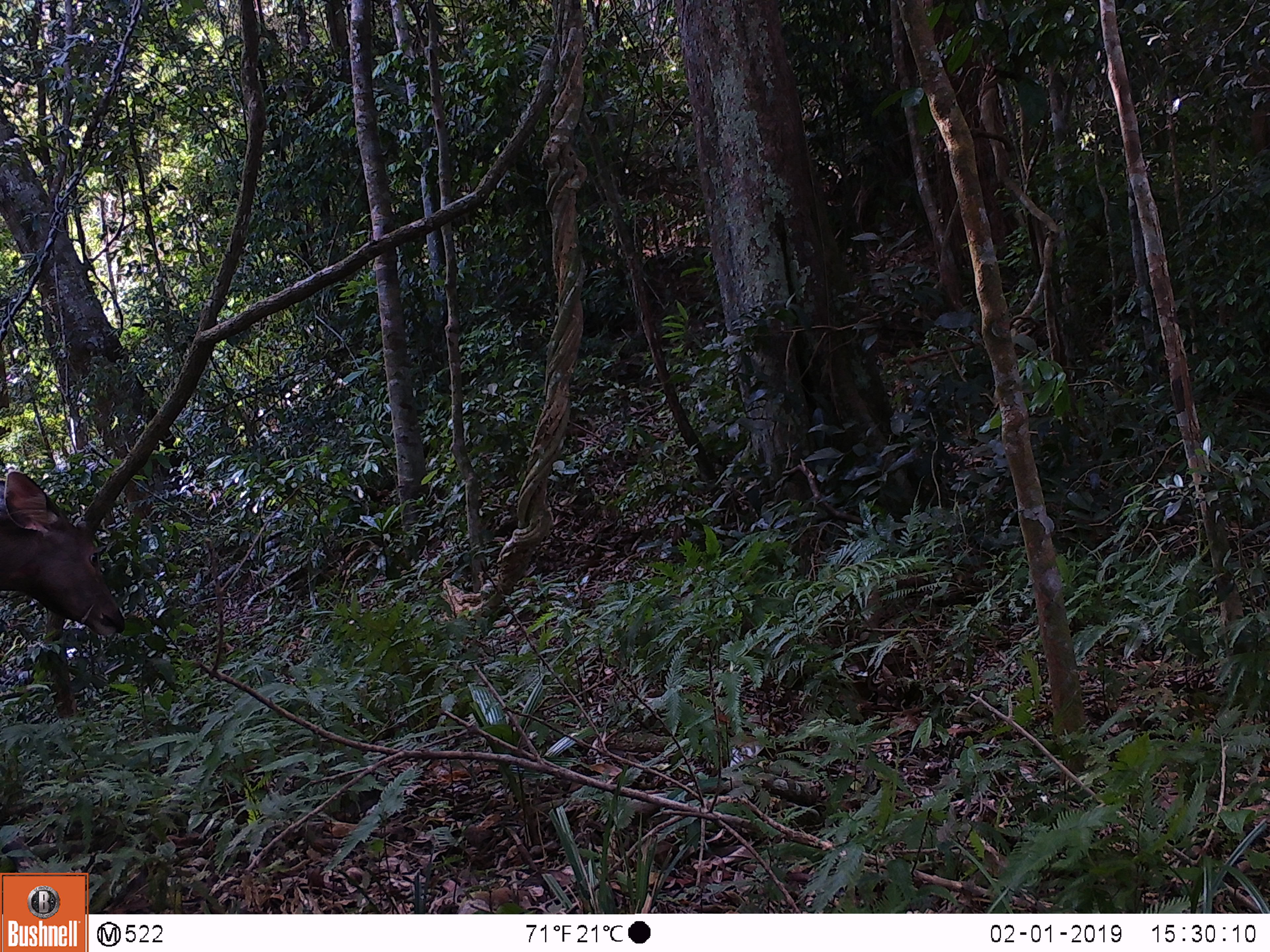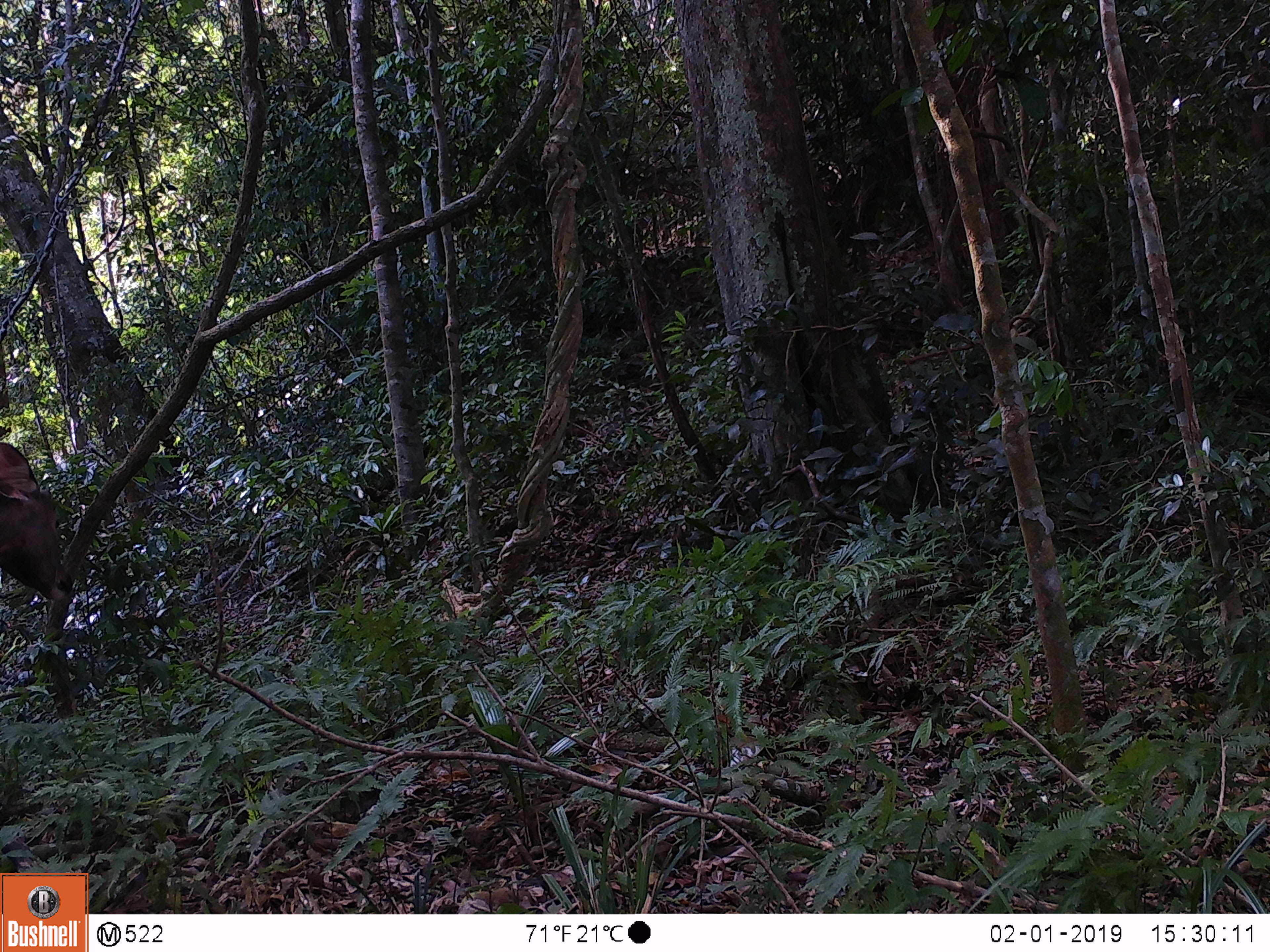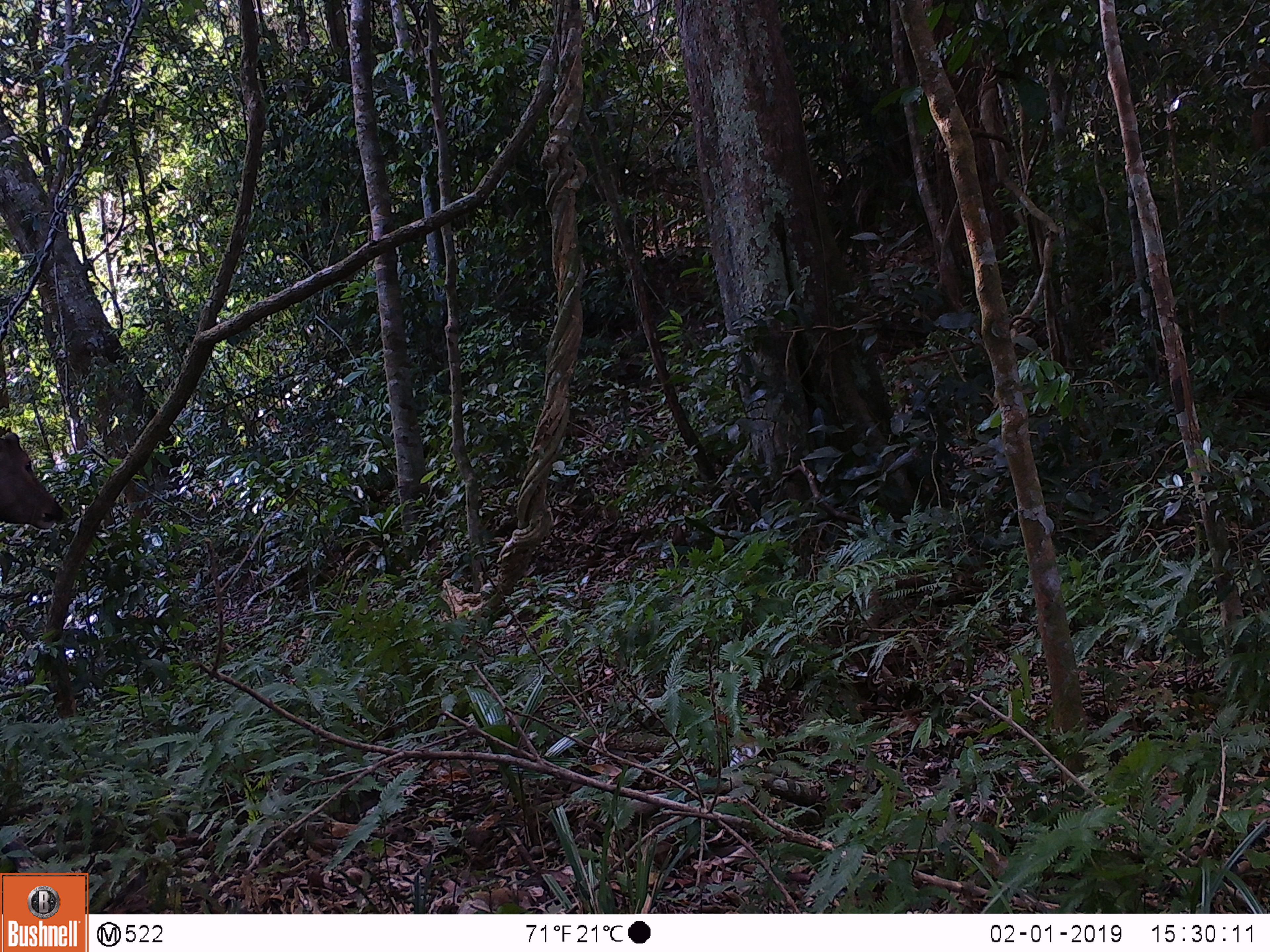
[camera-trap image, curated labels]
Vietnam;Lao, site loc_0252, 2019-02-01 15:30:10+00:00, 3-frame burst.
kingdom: Animalia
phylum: Chordata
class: Mammalia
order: Artiodactyla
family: Cervidae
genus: Rusa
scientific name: Rusa unicolor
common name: sambar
Sambar (Rusa unicolor). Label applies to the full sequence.